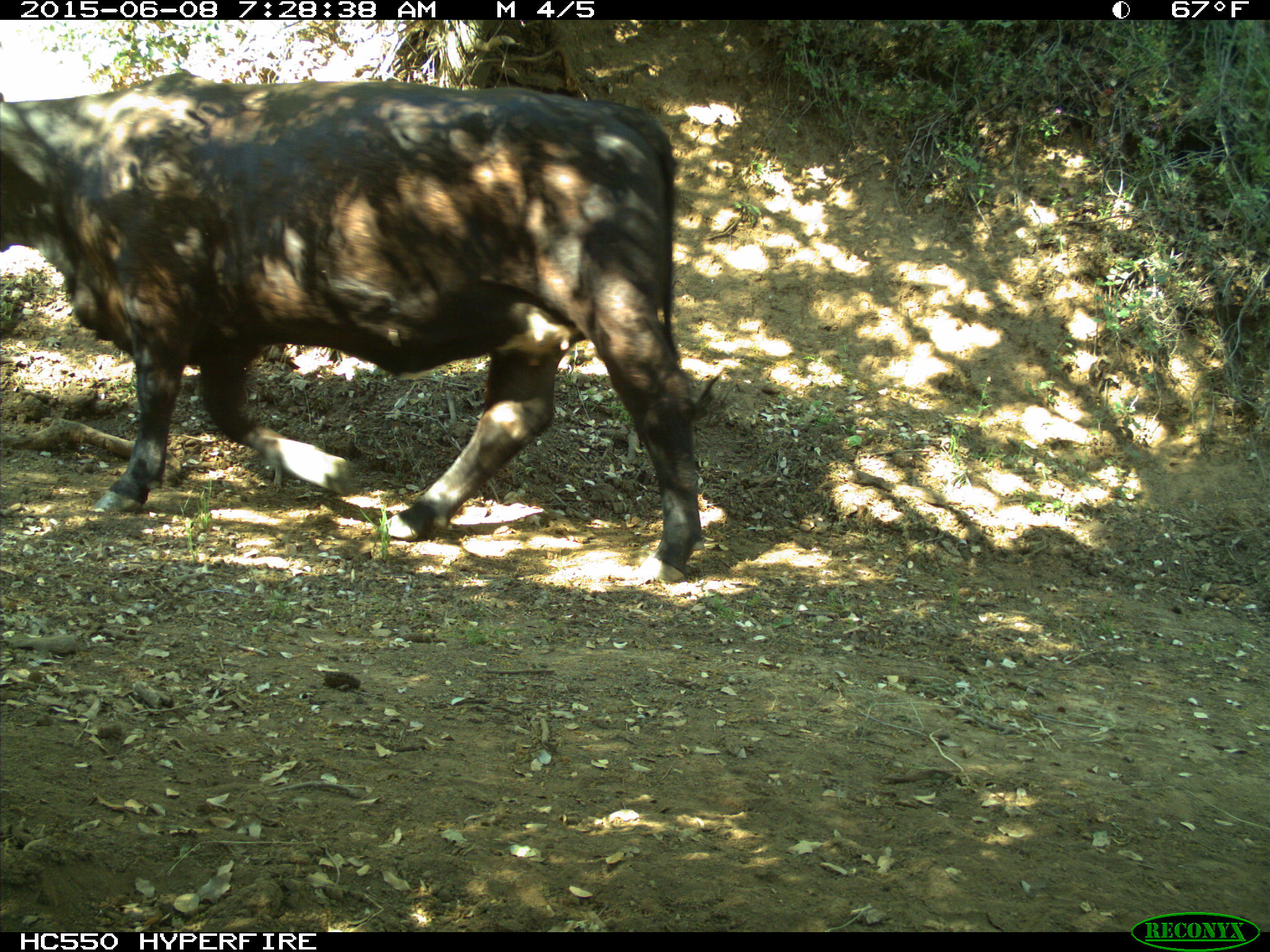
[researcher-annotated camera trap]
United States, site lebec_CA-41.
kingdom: Animalia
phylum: Chordata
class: Mammalia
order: Artiodactyla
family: Bovidae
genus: Bos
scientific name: Bos taurus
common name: domestic cow